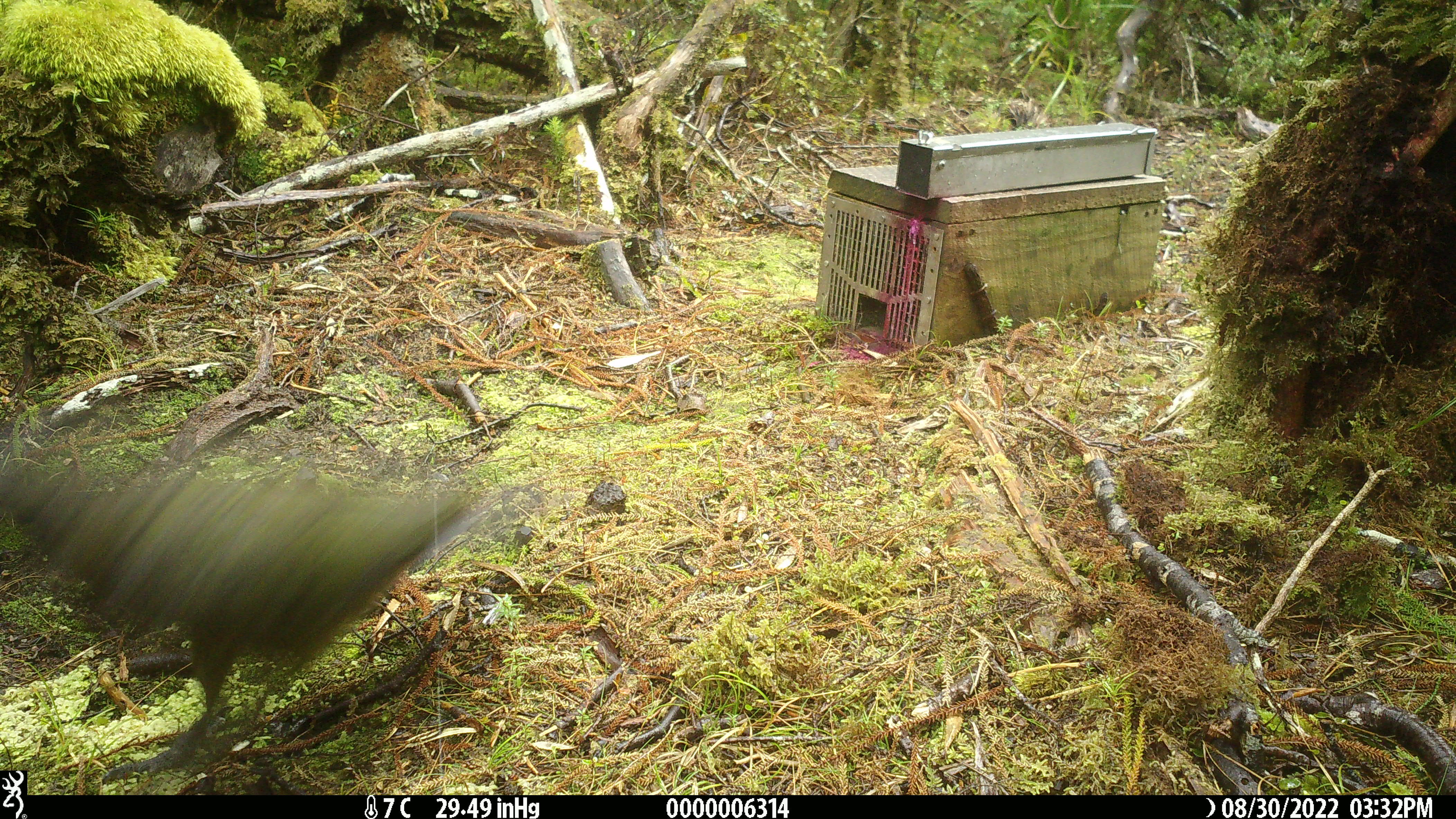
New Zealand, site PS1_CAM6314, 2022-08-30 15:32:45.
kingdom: Animalia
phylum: Chordata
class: Aves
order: Psittaciformes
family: Strigopidae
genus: Nestor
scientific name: Nestor notabilis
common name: kea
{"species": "kea (Nestor notabilis)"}